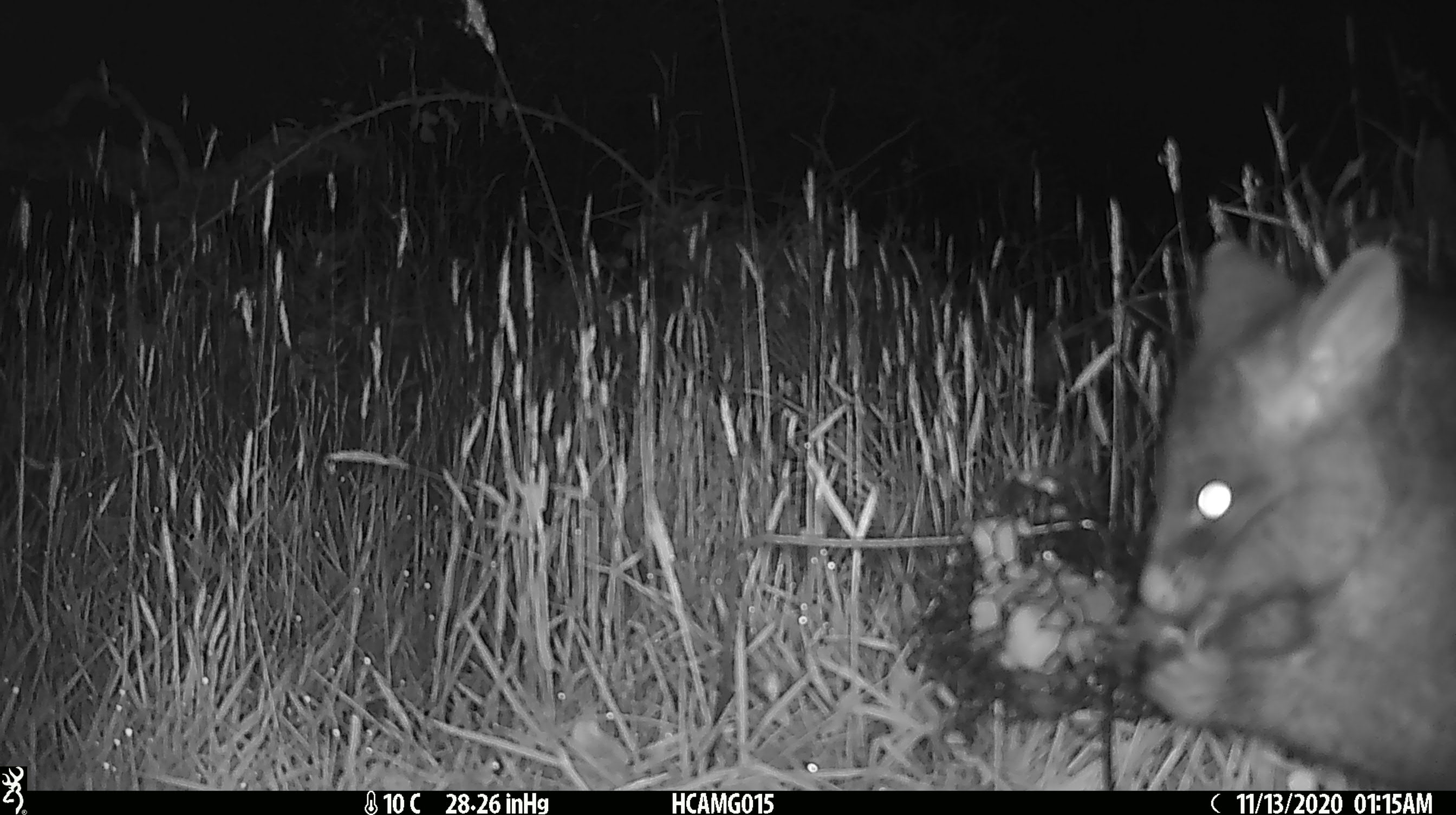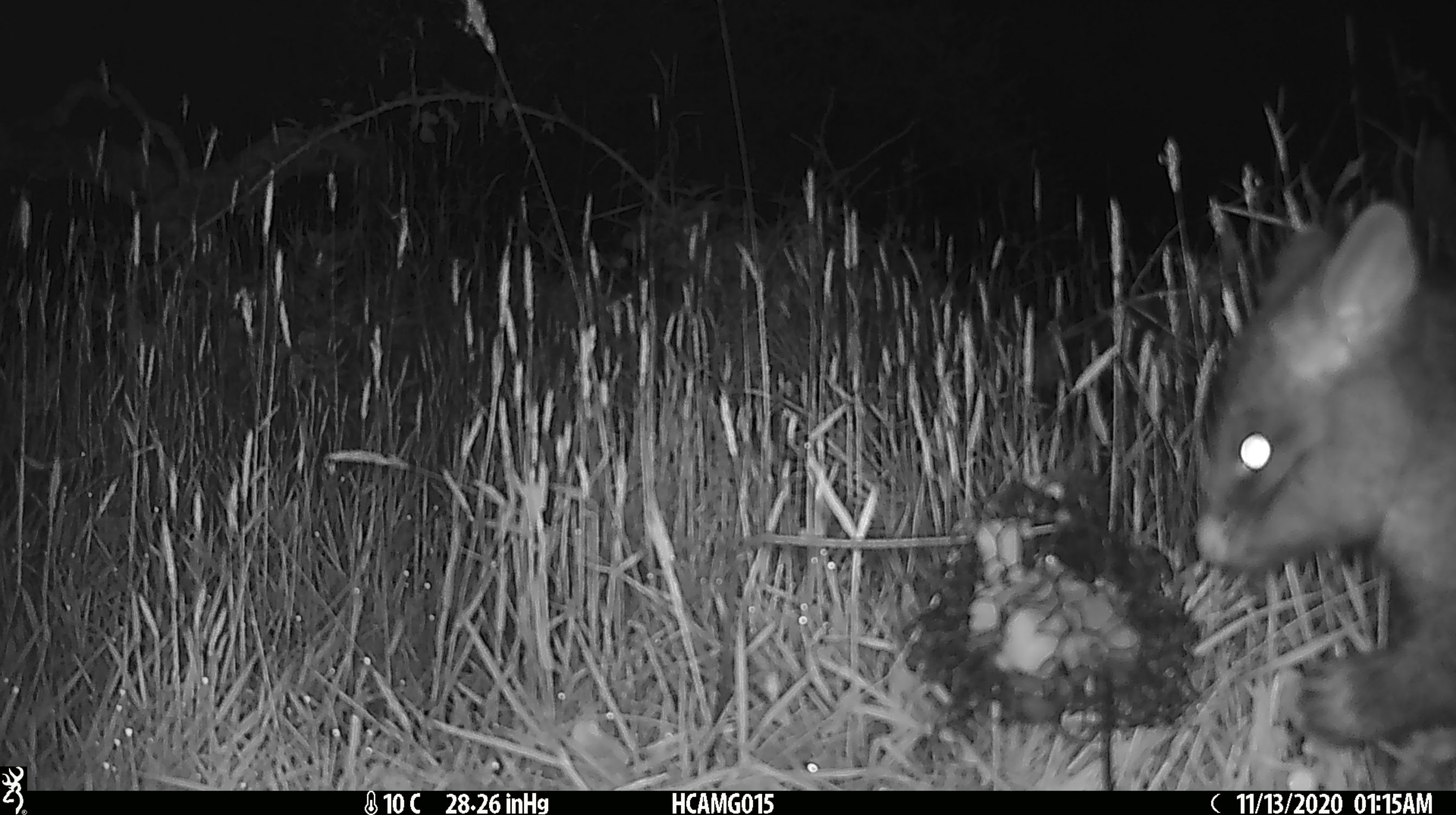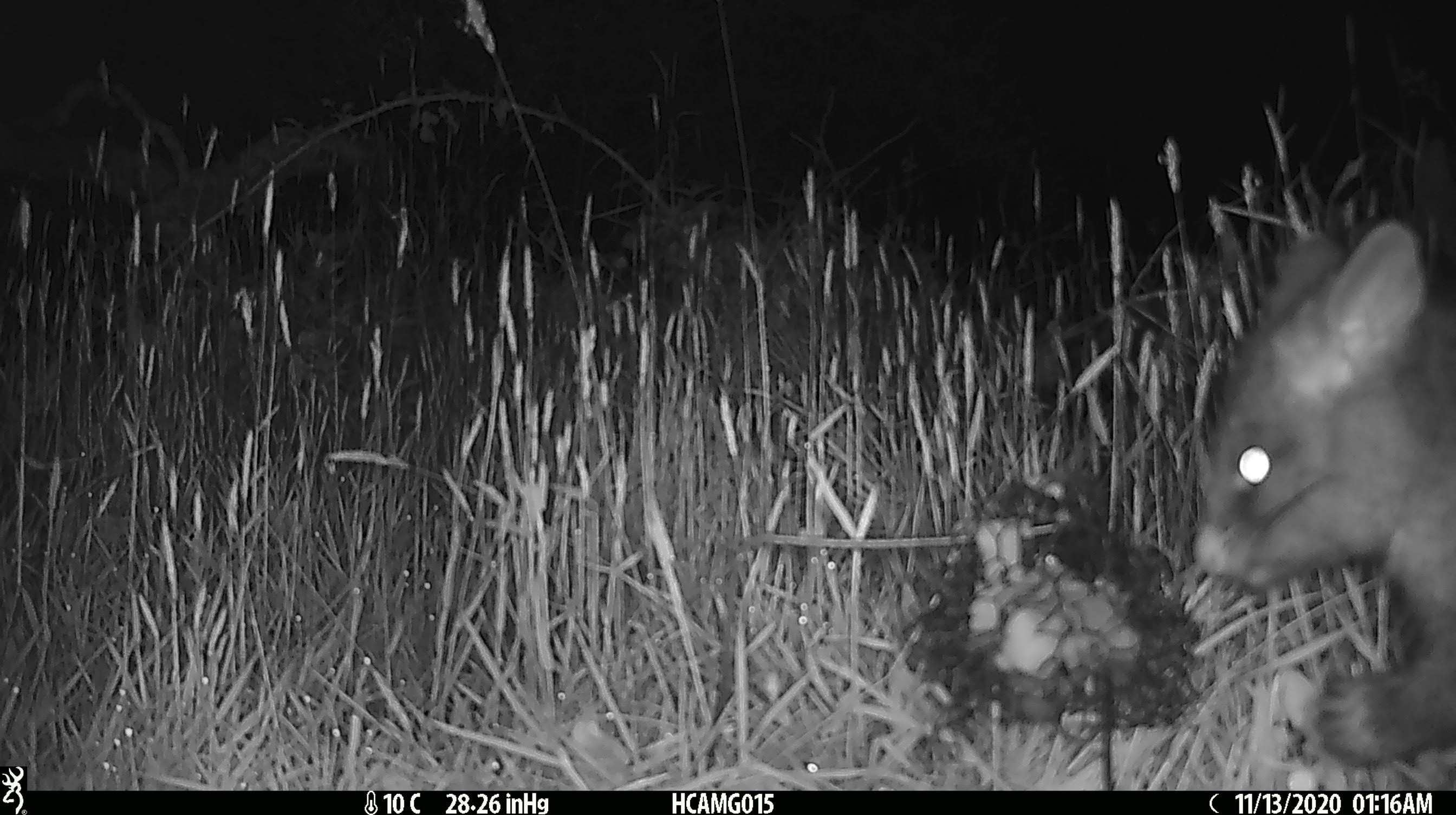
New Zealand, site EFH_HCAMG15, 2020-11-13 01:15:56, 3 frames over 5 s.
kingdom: Animalia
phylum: Chordata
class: Mammalia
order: Diprotodontia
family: Phalangeridae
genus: Trichosurus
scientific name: Trichosurus vulpecula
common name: common brushtail possum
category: possum